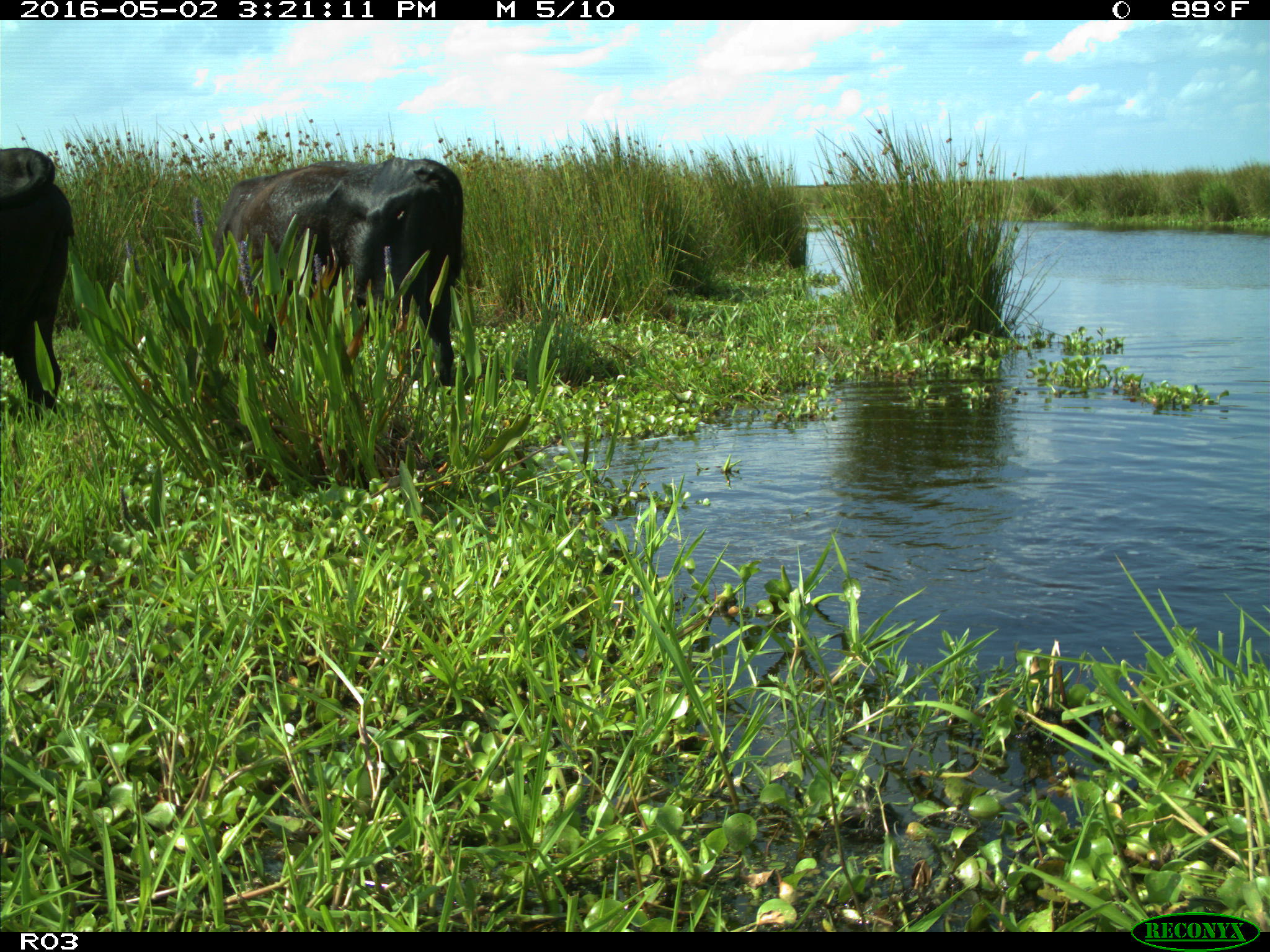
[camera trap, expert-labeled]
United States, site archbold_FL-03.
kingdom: Animalia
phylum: Chordata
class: Mammalia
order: Artiodactyla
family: Bovidae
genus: Bos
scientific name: Bos taurus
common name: domestic cow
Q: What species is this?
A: Bos taurus (domestic cow).